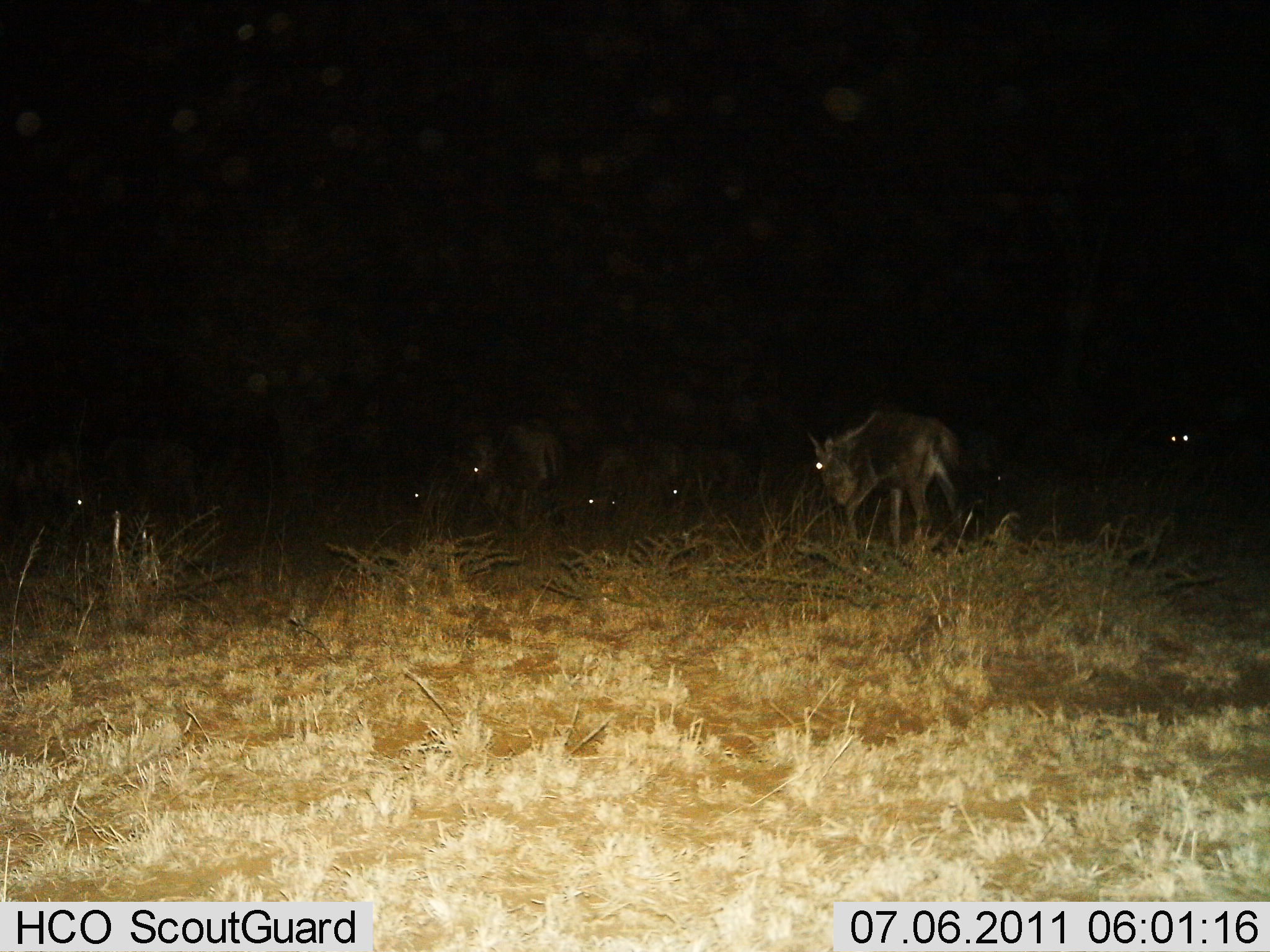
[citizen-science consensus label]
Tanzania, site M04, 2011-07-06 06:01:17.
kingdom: Animalia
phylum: Chordata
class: Mammalia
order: Artiodactyla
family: Bovidae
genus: Connochaetes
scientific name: Connochaetes taurinus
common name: blue wildebeest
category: wildebeest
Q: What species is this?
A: Wildebeest (blue wildebeest) (Connochaetes taurinus).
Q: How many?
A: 8.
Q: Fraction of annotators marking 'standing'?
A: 55%.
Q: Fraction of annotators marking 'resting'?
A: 9%.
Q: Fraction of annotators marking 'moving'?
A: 36%.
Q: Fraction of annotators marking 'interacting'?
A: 0%.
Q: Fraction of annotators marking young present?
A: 0%.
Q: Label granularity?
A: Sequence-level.